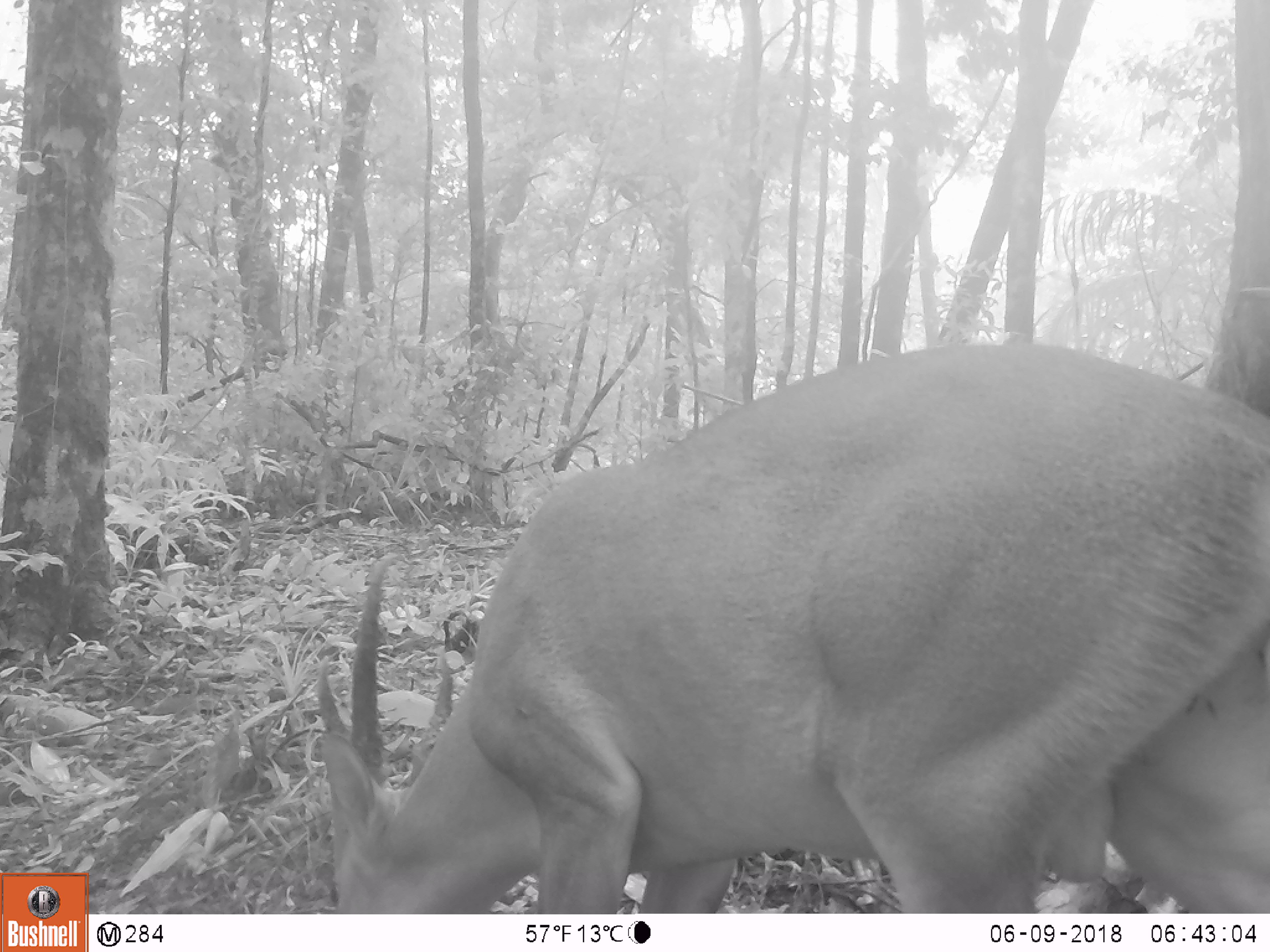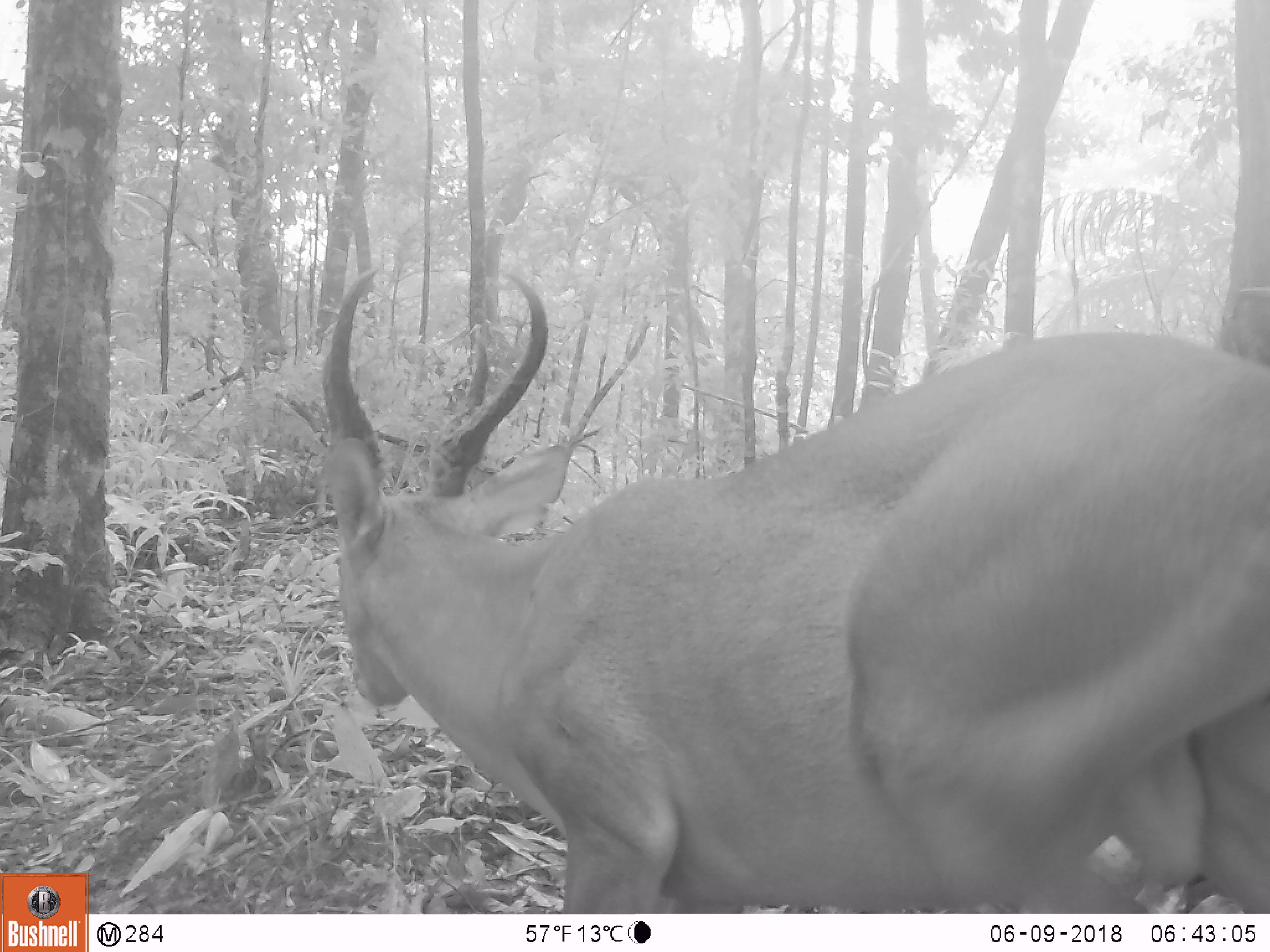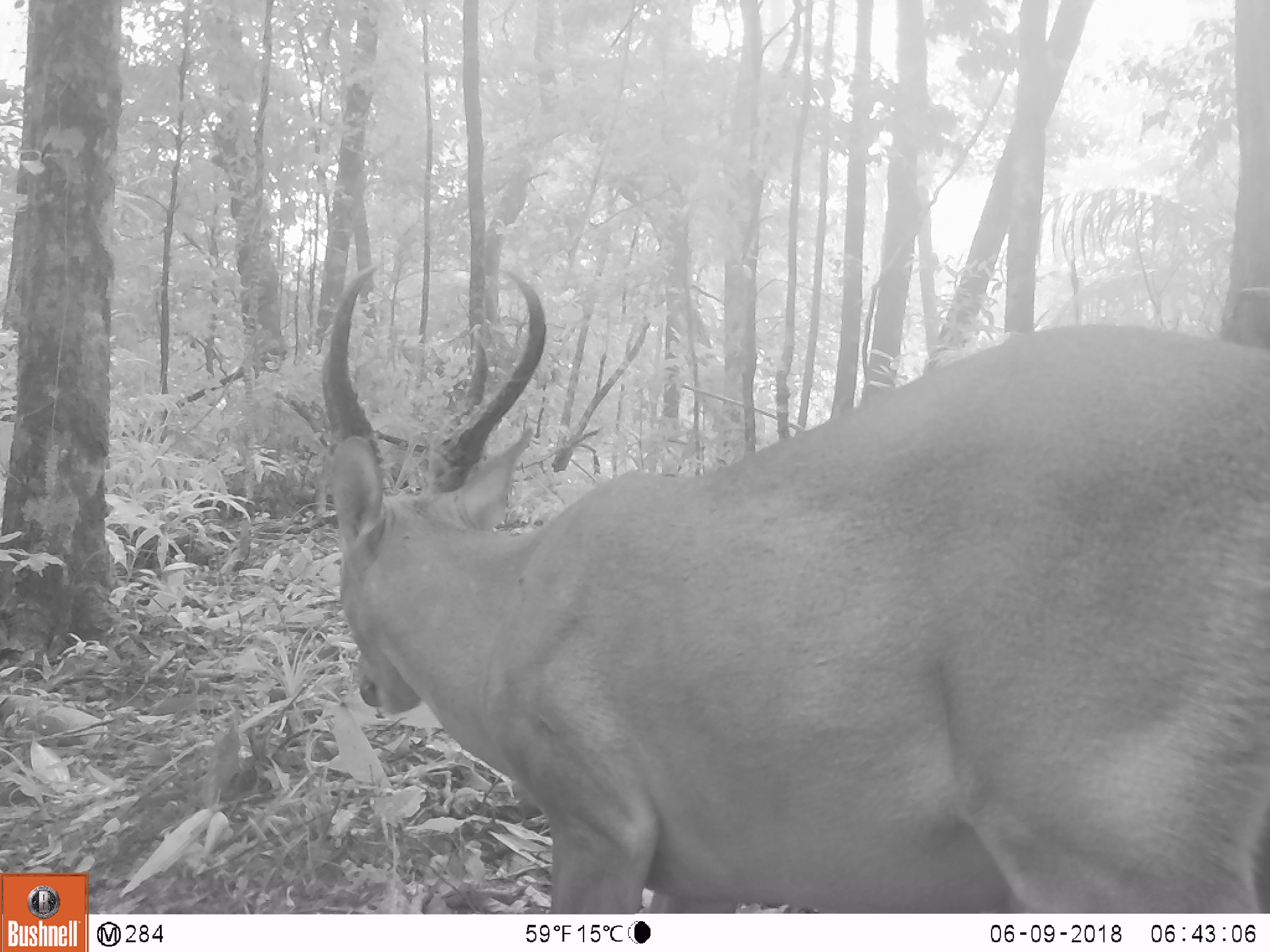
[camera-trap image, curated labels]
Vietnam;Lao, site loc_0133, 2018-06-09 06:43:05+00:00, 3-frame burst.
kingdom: Animalia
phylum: Chordata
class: Mammalia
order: Artiodactyla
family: Cervidae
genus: Muntiacus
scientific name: Muntiacus vuquangensis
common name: large-antlered muntjac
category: large antlered muntjac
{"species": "large antlered muntjac (large-antlered muntjac) (Muntiacus vuquangensis)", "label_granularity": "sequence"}